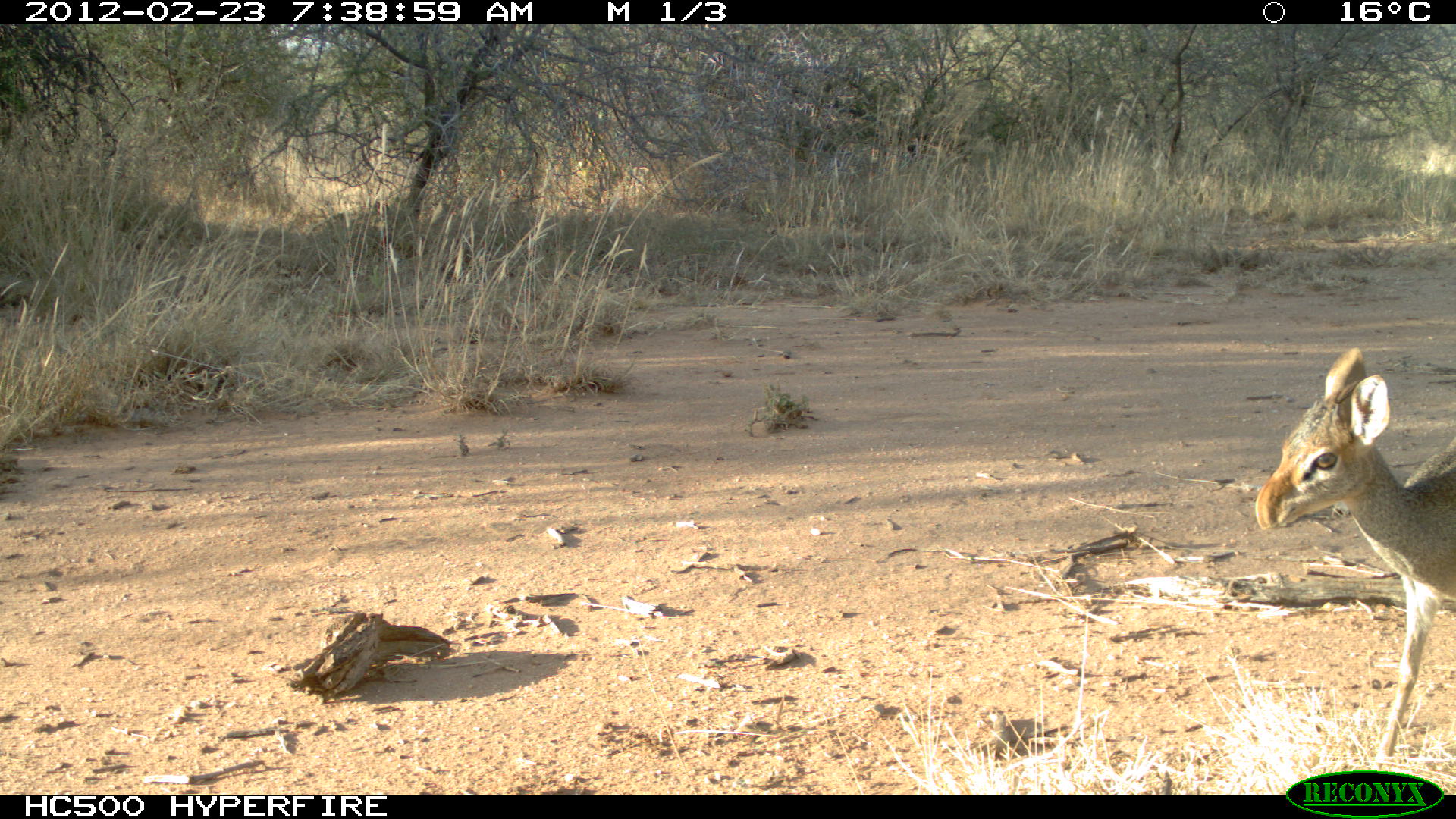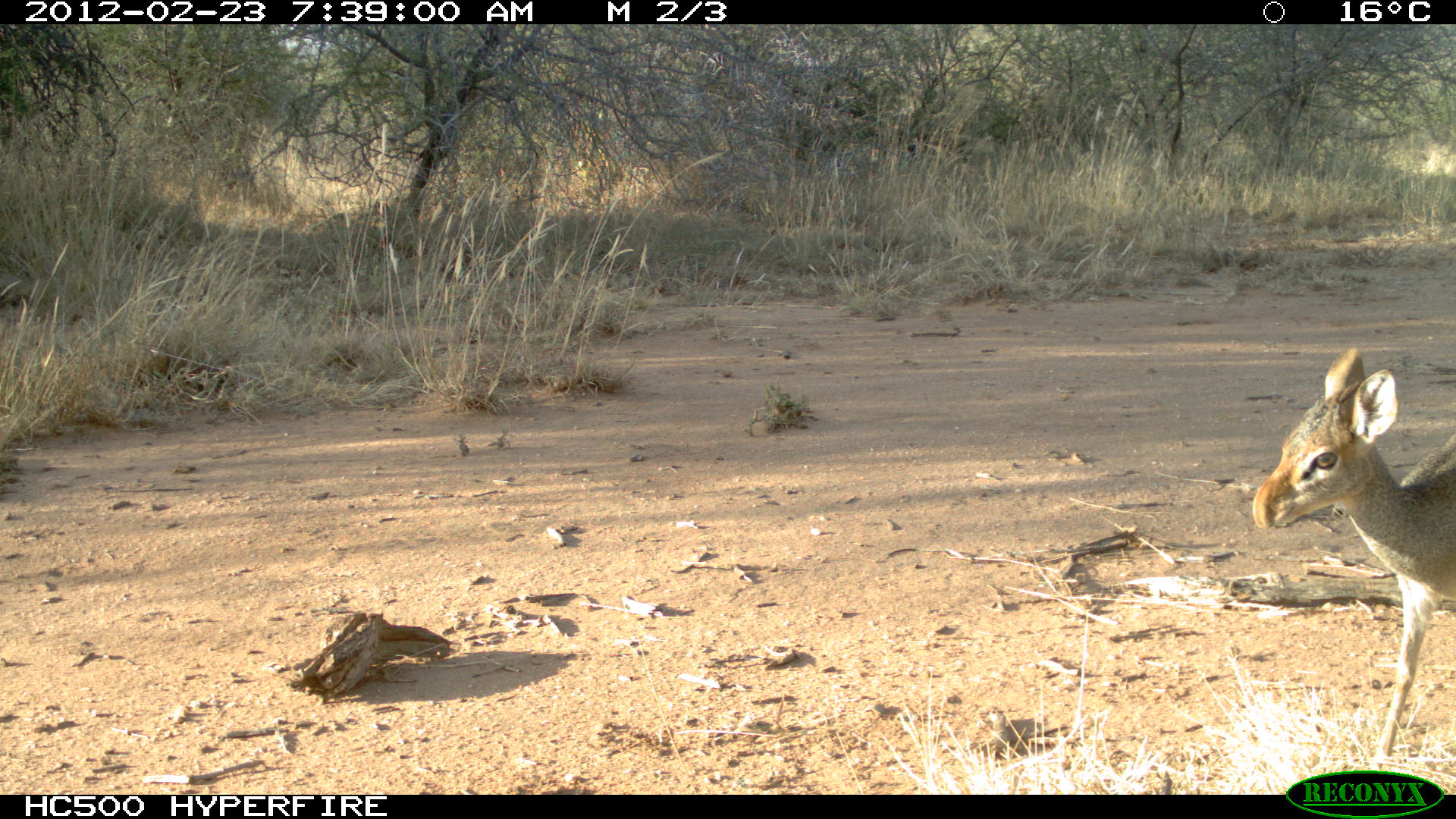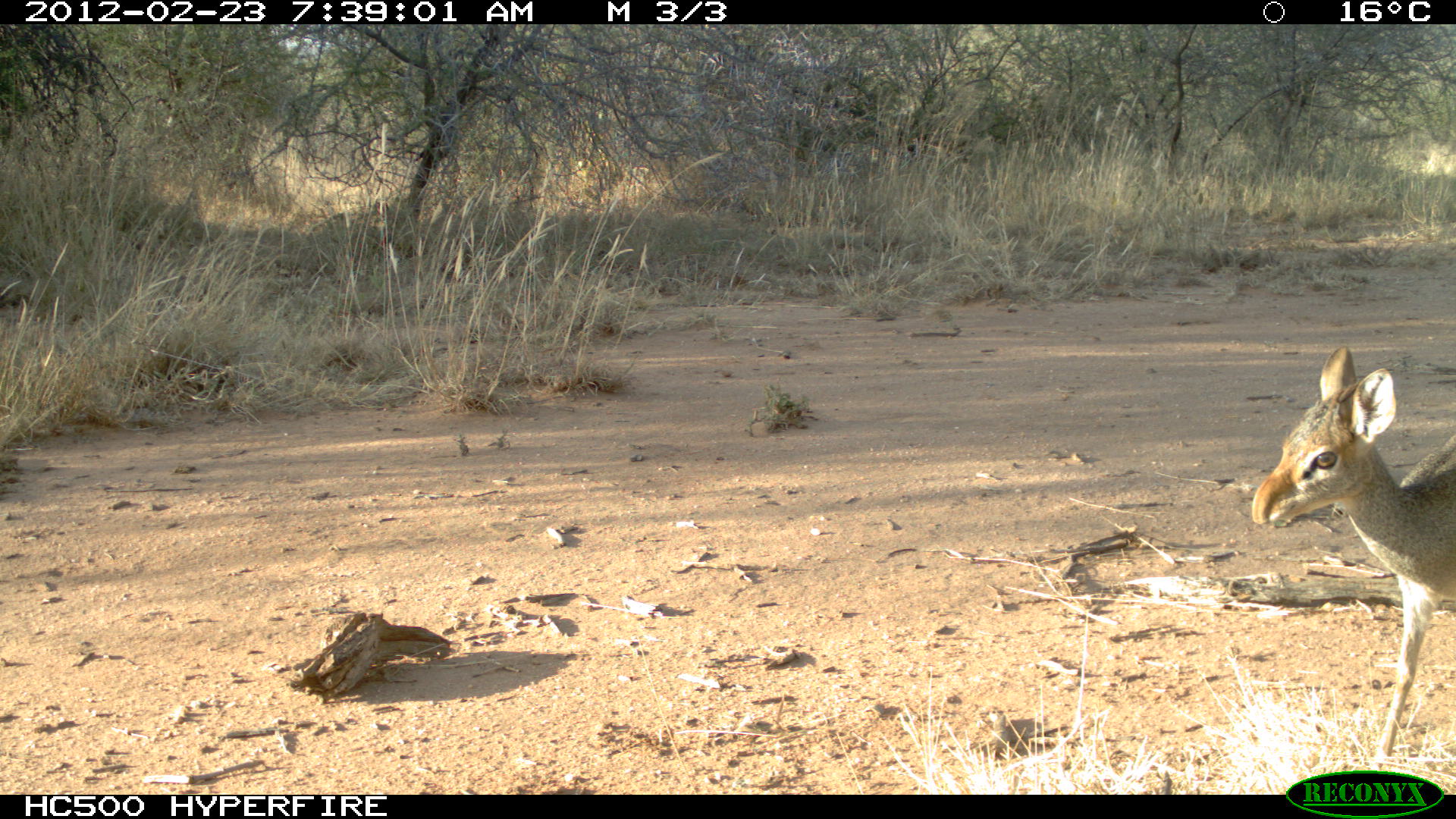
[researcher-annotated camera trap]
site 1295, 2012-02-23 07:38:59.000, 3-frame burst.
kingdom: Animalia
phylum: Chordata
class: Mammalia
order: Artiodactyla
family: Bovidae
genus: Madoqua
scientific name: Madoqua guentheri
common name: günther's dik-dik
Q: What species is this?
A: Madoqua guentheri (günther's dik-dik).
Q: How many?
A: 1.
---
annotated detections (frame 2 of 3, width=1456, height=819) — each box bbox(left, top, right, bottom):
madoqua guentheri: bbox(1251, 344, 1456, 765)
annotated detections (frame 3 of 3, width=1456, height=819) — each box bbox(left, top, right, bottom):
madoqua guentheri: bbox(1249, 346, 1456, 765)